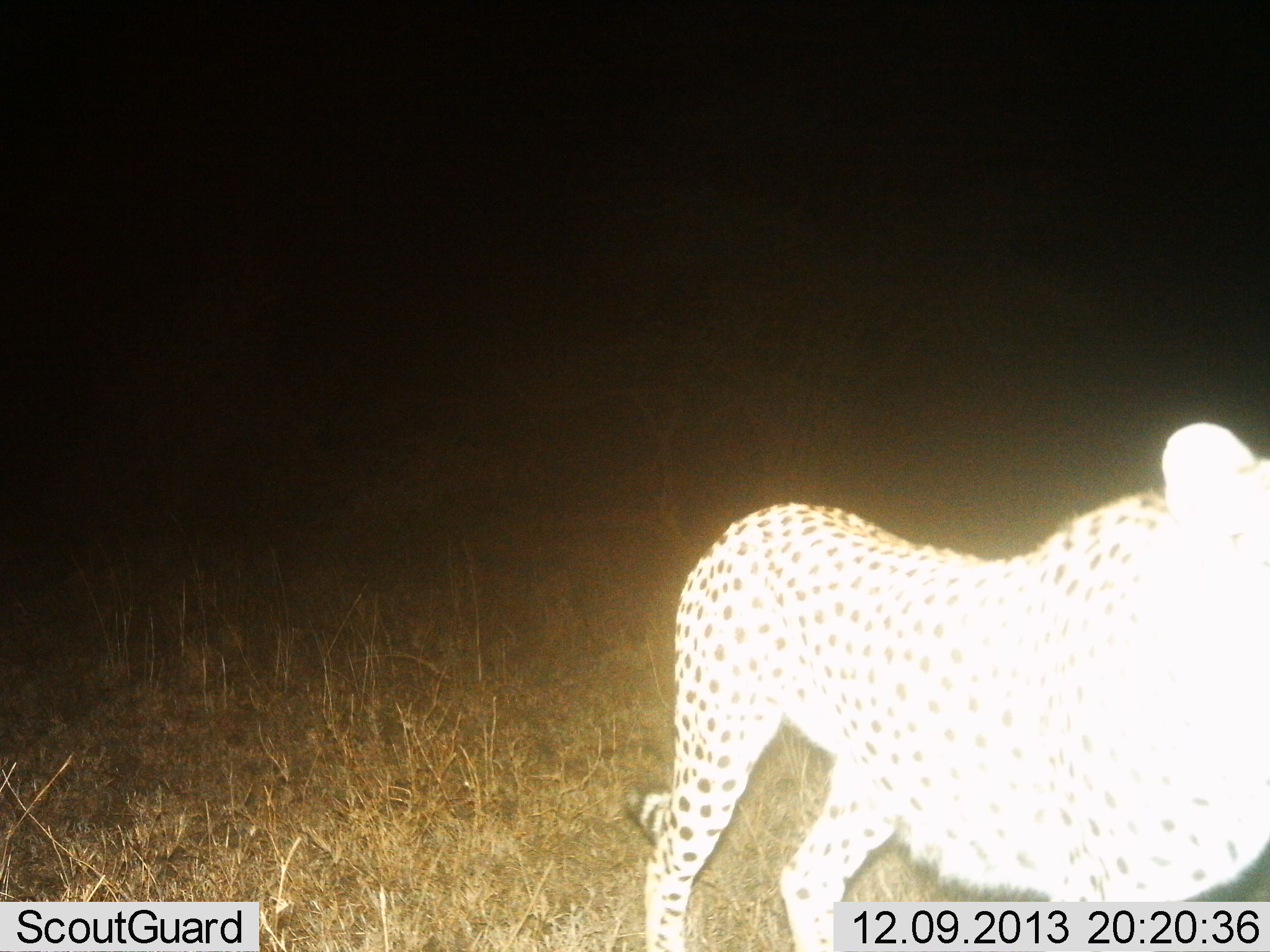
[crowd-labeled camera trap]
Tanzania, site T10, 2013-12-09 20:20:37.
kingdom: Animalia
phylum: Chordata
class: Mammalia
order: Carnivora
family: Felidae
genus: Acinonyx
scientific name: Acinonyx jubatus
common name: cheetah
Cheetah (Acinonyx jubatus), count 1. Behavior (volunteer vote fractions): standing 70%, resting 0%, moving 32%, interacting 0%. Young present (vote fraction): 0%. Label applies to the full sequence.